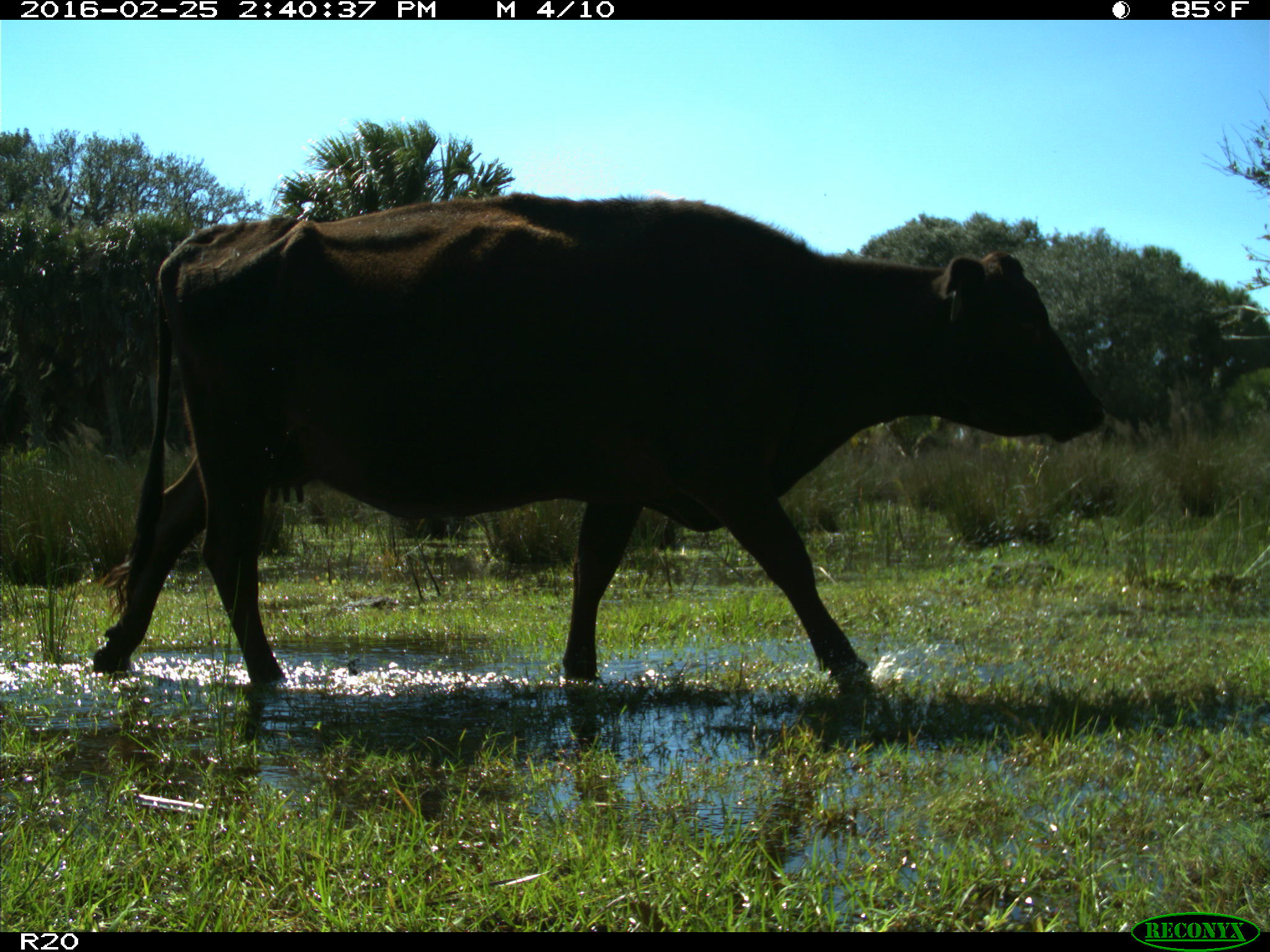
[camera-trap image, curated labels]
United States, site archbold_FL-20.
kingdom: Animalia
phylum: Chordata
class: Mammalia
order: Artiodactyla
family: Bovidae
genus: Bos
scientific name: Bos taurus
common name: domestic cow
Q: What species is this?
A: Bos taurus (domestic cow).